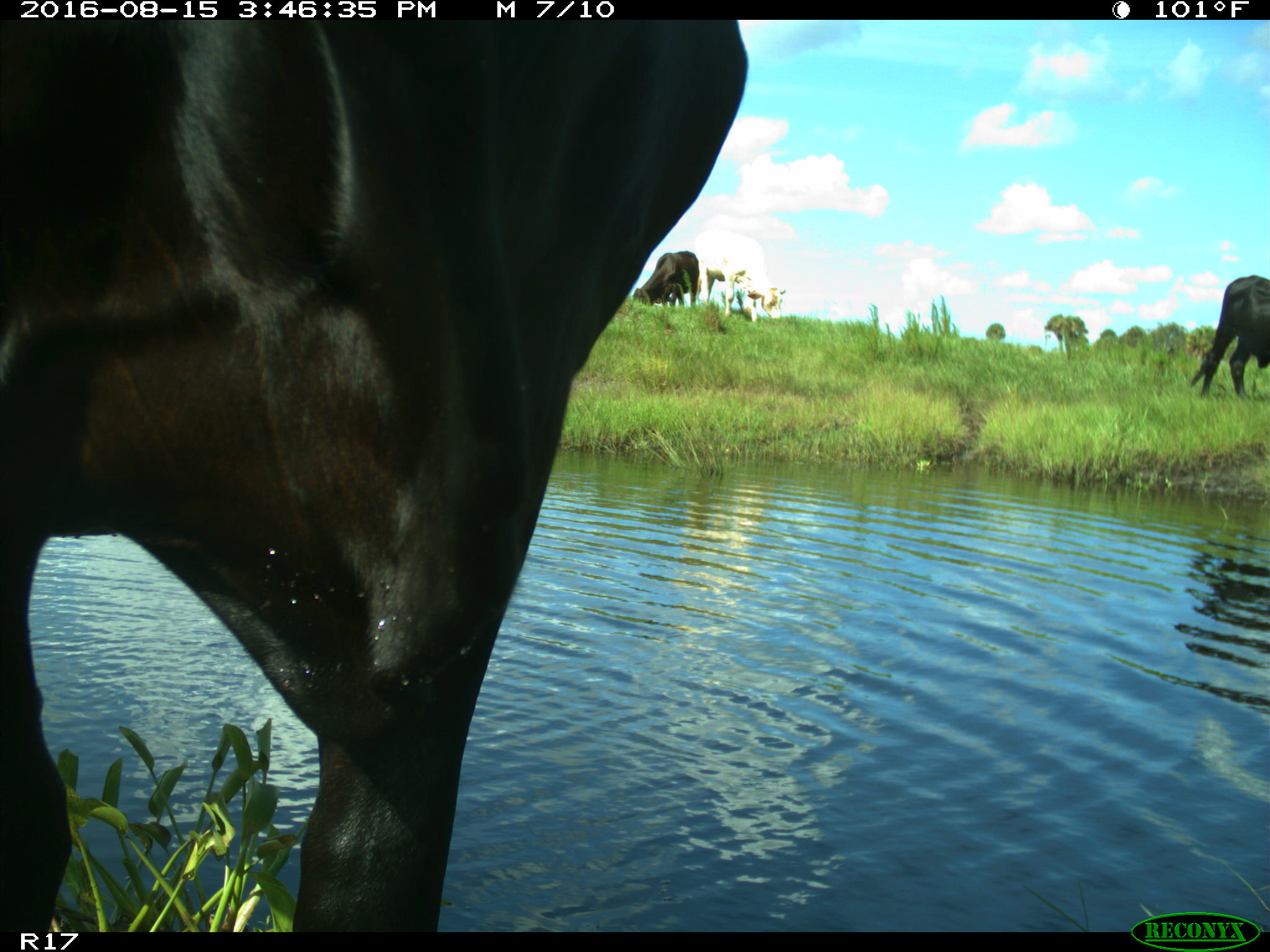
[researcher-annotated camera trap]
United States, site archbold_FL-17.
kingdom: Animalia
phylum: Chordata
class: Mammalia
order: Artiodactyla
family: Bovidae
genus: Bos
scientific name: Bos taurus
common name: domestic cow